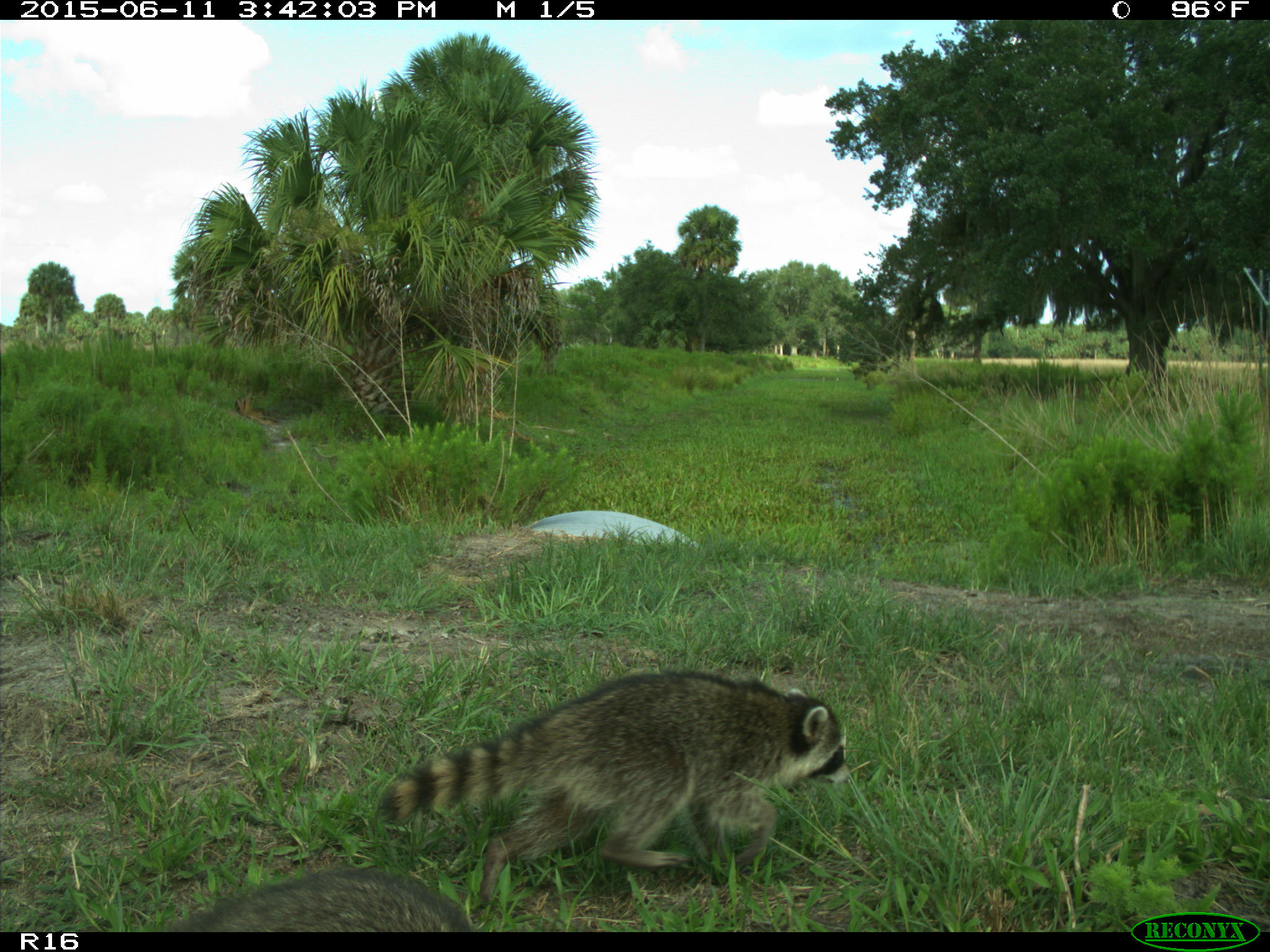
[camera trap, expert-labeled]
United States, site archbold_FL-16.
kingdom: Animalia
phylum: Chordata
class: Mammalia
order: Carnivora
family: Procyonidae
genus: Procyon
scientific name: Procyon lotor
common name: common raccoon